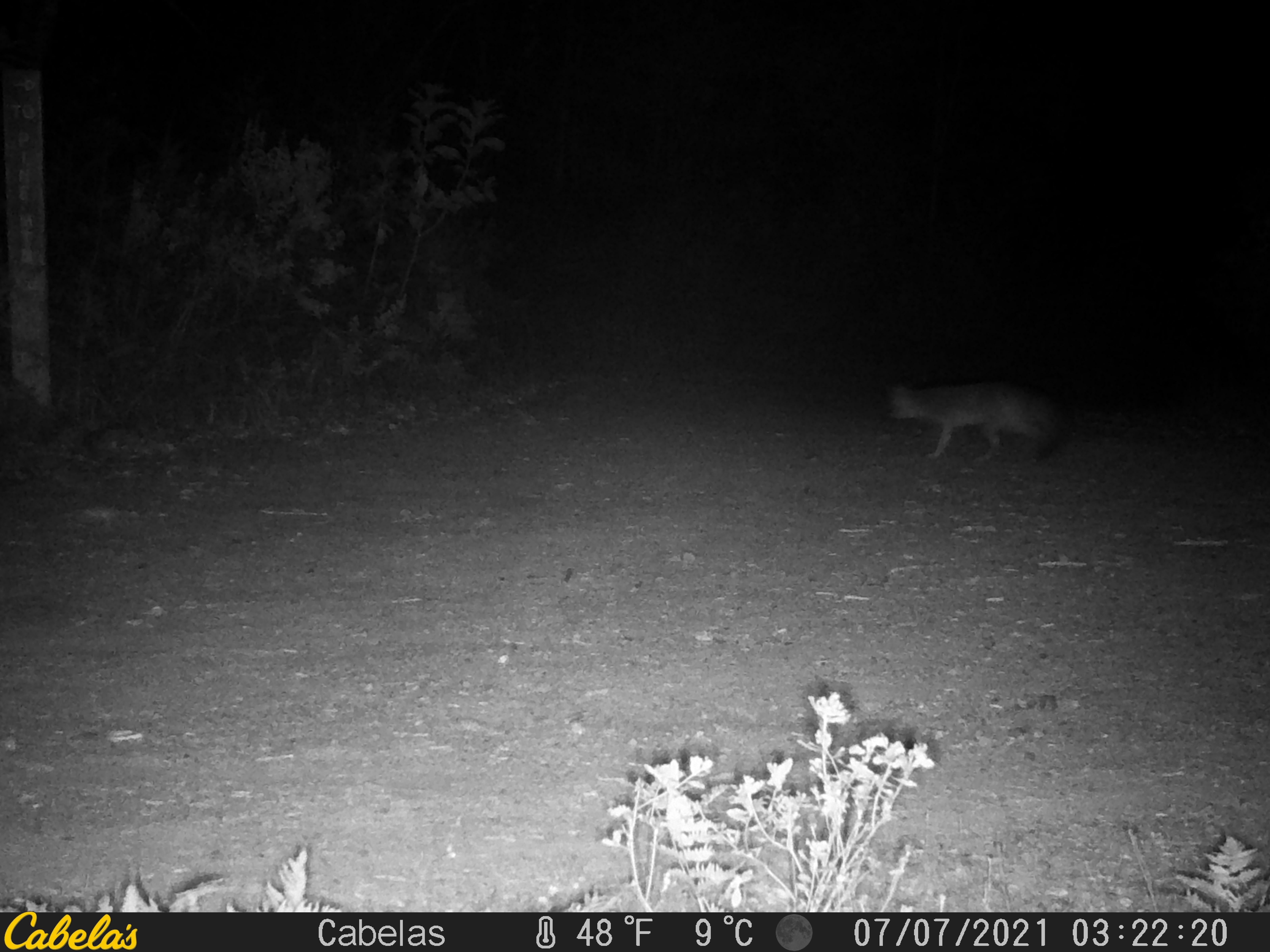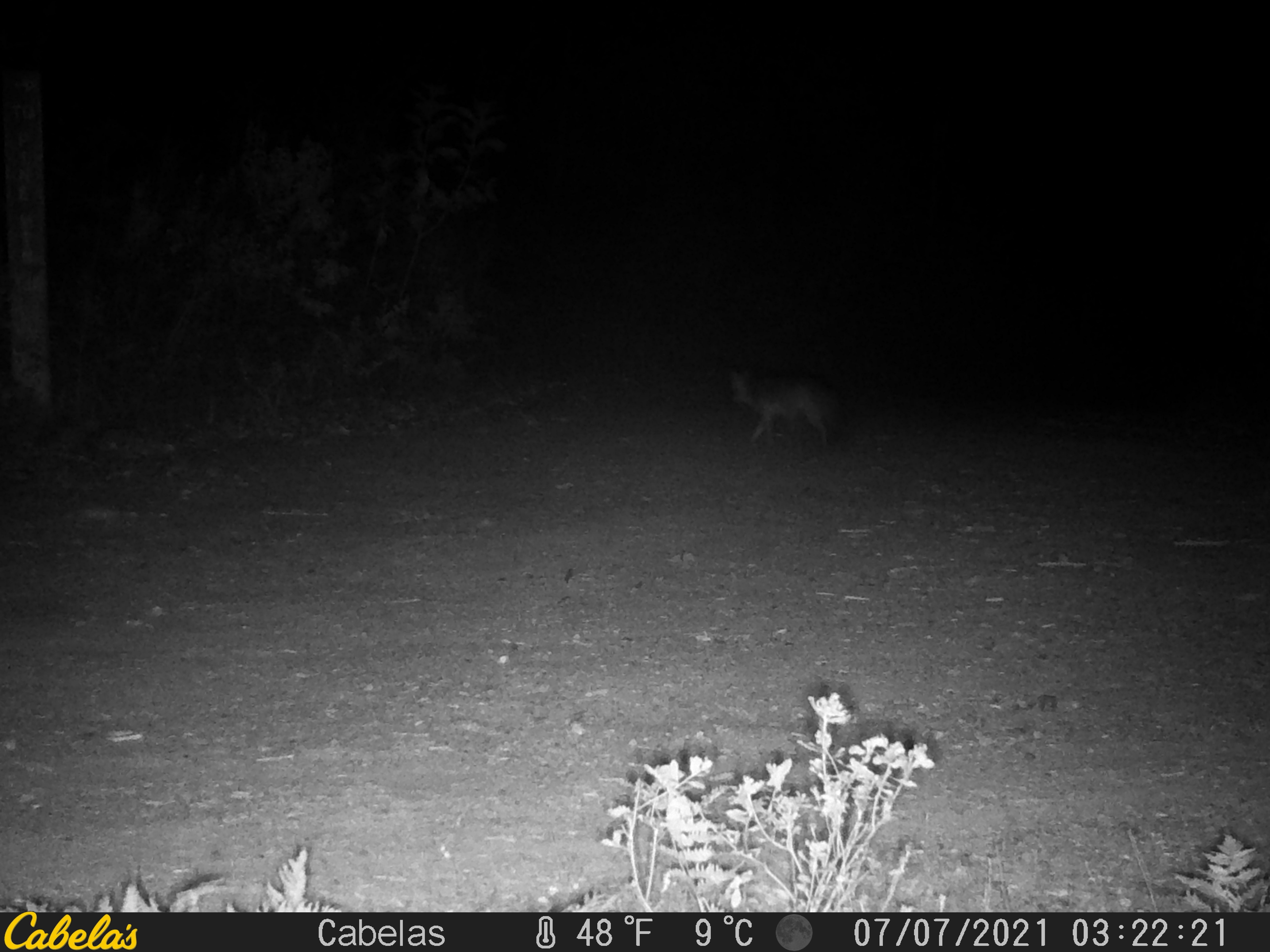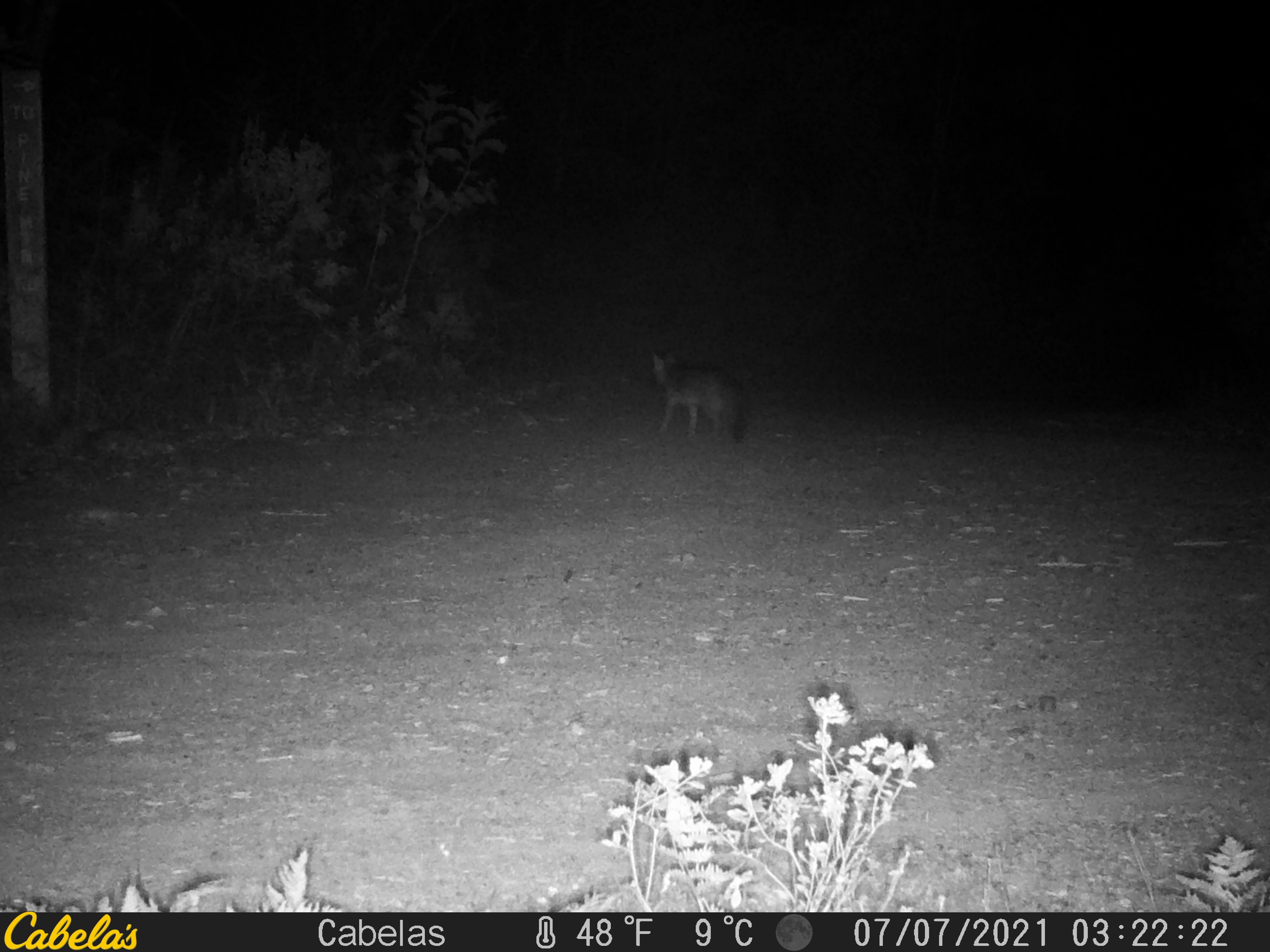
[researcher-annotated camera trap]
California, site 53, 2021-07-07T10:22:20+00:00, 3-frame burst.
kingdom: Animalia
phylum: Chordata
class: Mammalia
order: Carnivora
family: Canidae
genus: Urocyon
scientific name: Urocyon cinereoargenteus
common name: gray fox